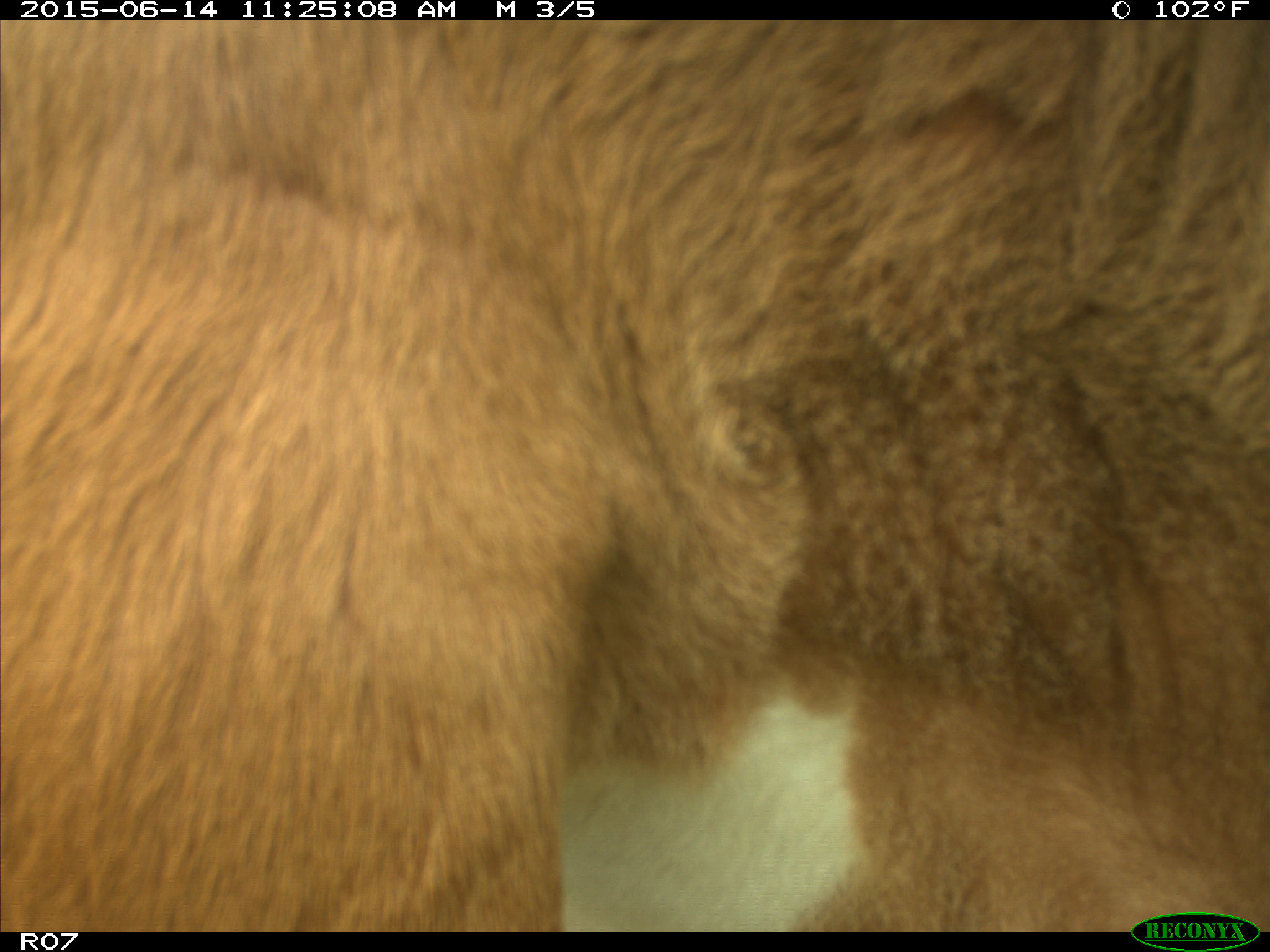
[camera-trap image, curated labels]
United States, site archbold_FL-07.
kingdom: Animalia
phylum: Chordata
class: Mammalia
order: Artiodactyla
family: Bovidae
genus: Bos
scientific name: Bos taurus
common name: domestic cow